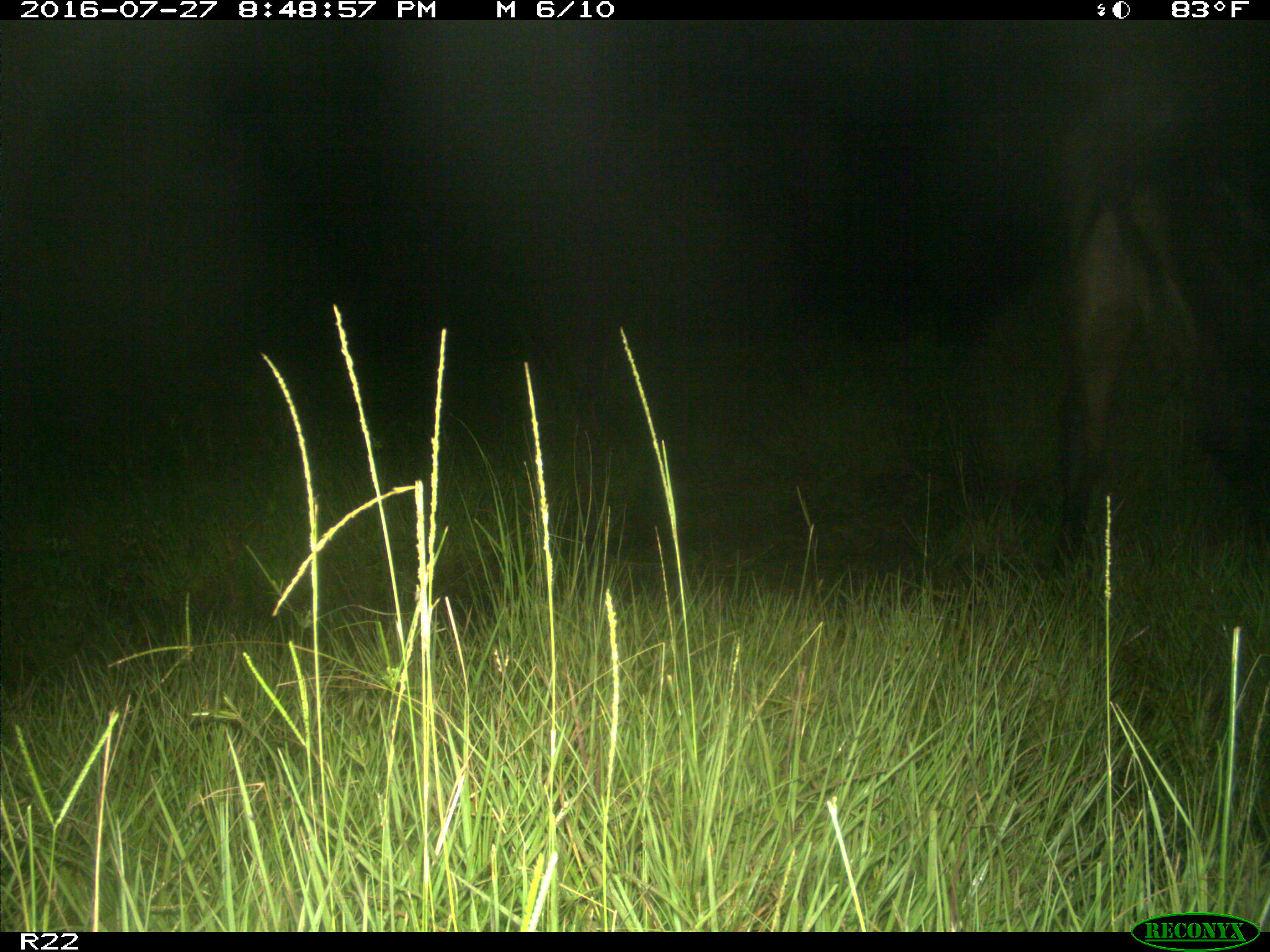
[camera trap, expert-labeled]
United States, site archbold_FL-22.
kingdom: Animalia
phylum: Chordata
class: Mammalia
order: Artiodactyla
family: Bovidae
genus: Bos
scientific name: Bos taurus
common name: domestic cow